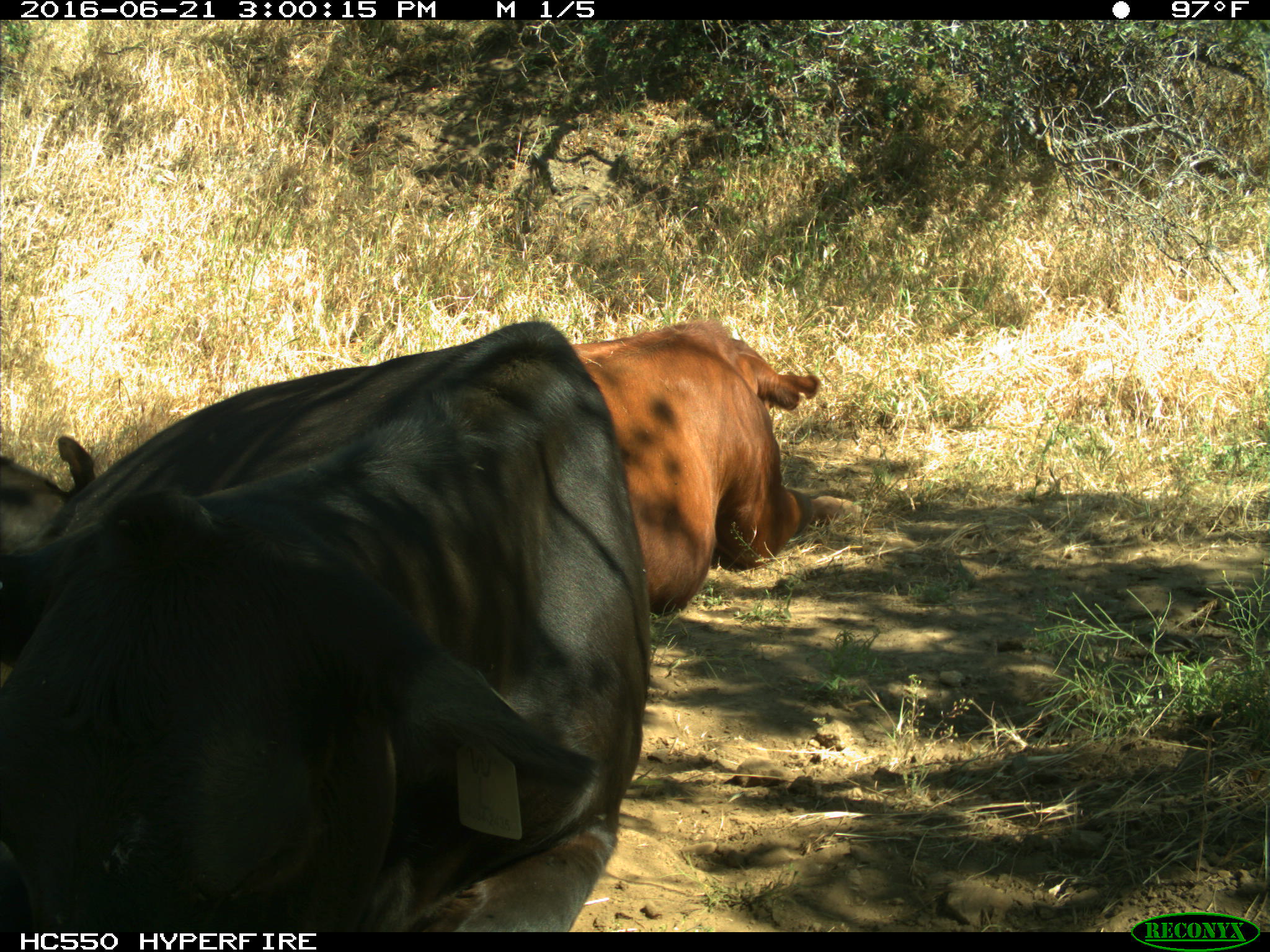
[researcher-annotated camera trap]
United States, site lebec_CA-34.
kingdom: Animalia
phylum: Chordata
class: Mammalia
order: Artiodactyla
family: Bovidae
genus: Bos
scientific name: Bos taurus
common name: domestic cow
Bos taurus (domestic cow).